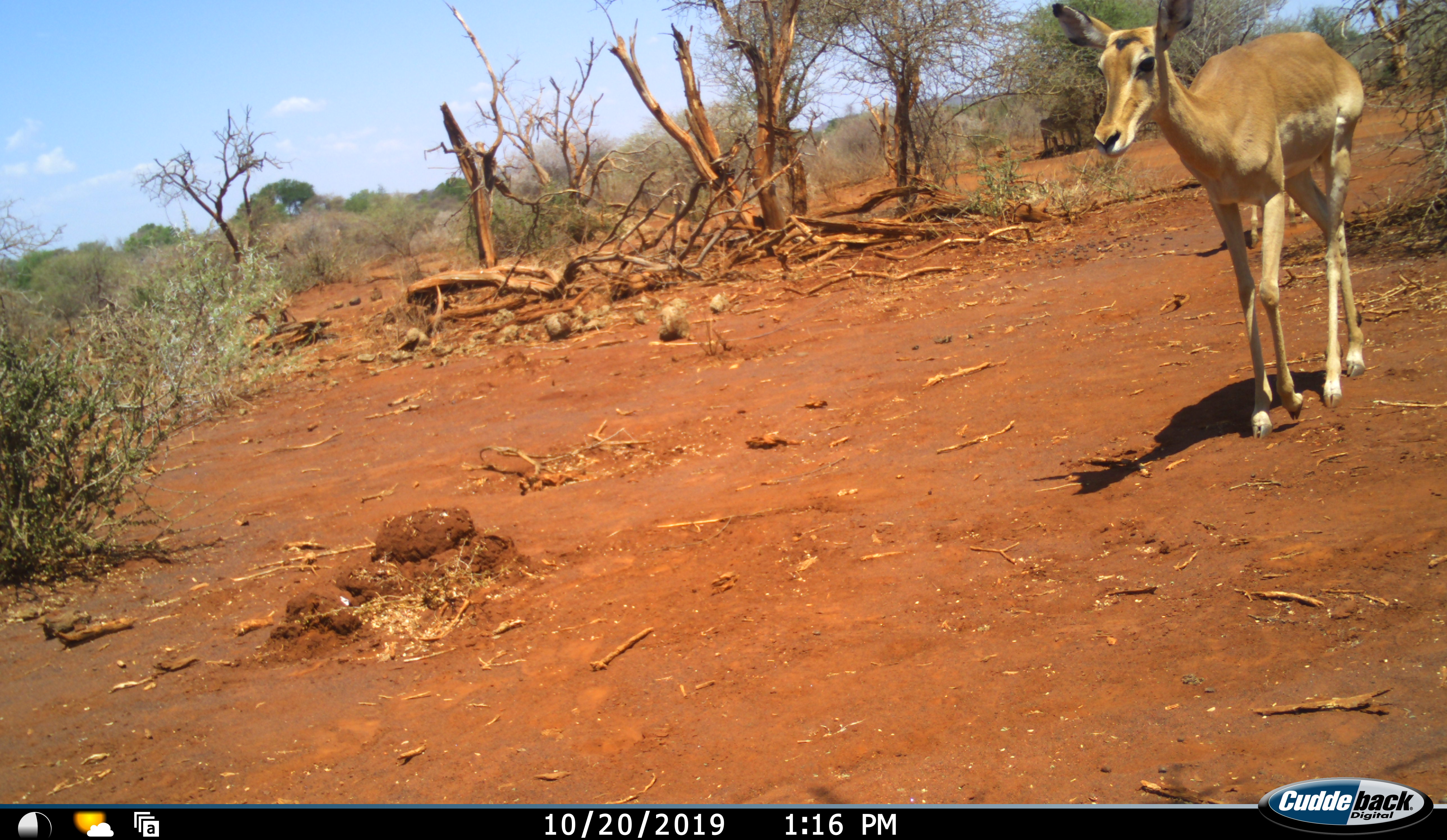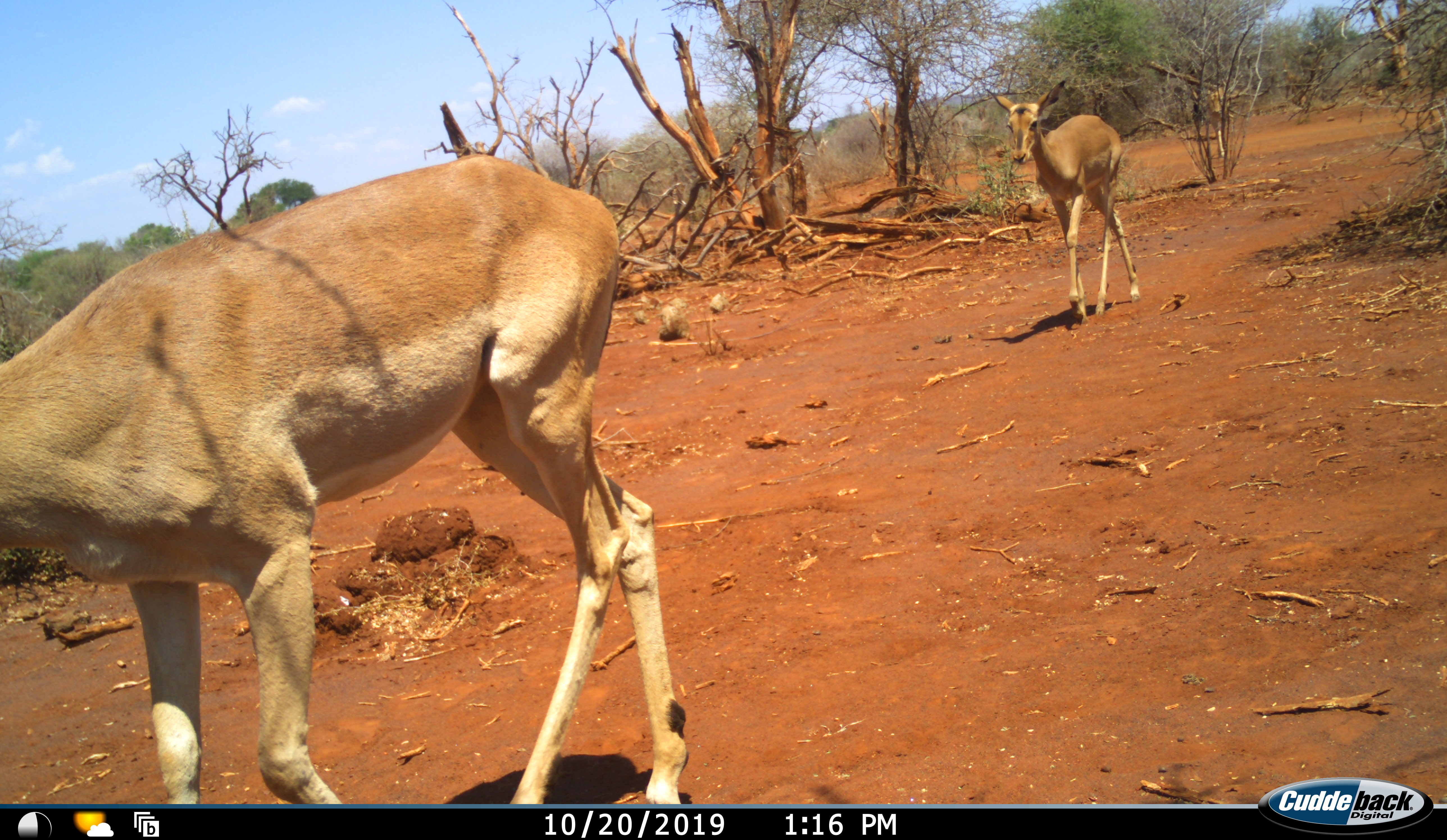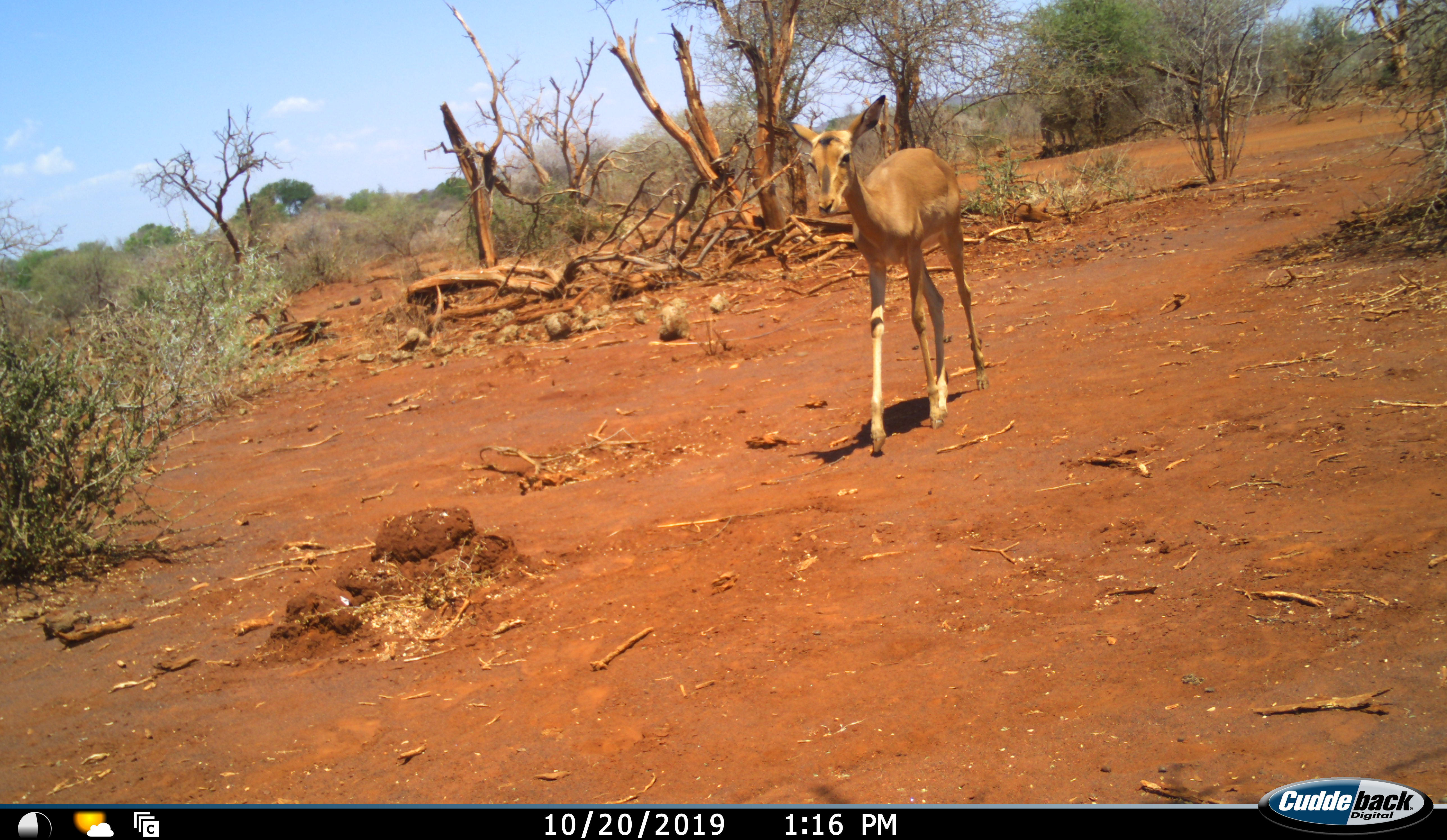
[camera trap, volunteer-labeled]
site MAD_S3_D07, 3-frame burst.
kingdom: Animalia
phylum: Chordata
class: Mammalia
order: Artiodactyla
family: Bovidae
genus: Aepyceros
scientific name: Aepyceros melampus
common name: impala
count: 2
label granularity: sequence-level